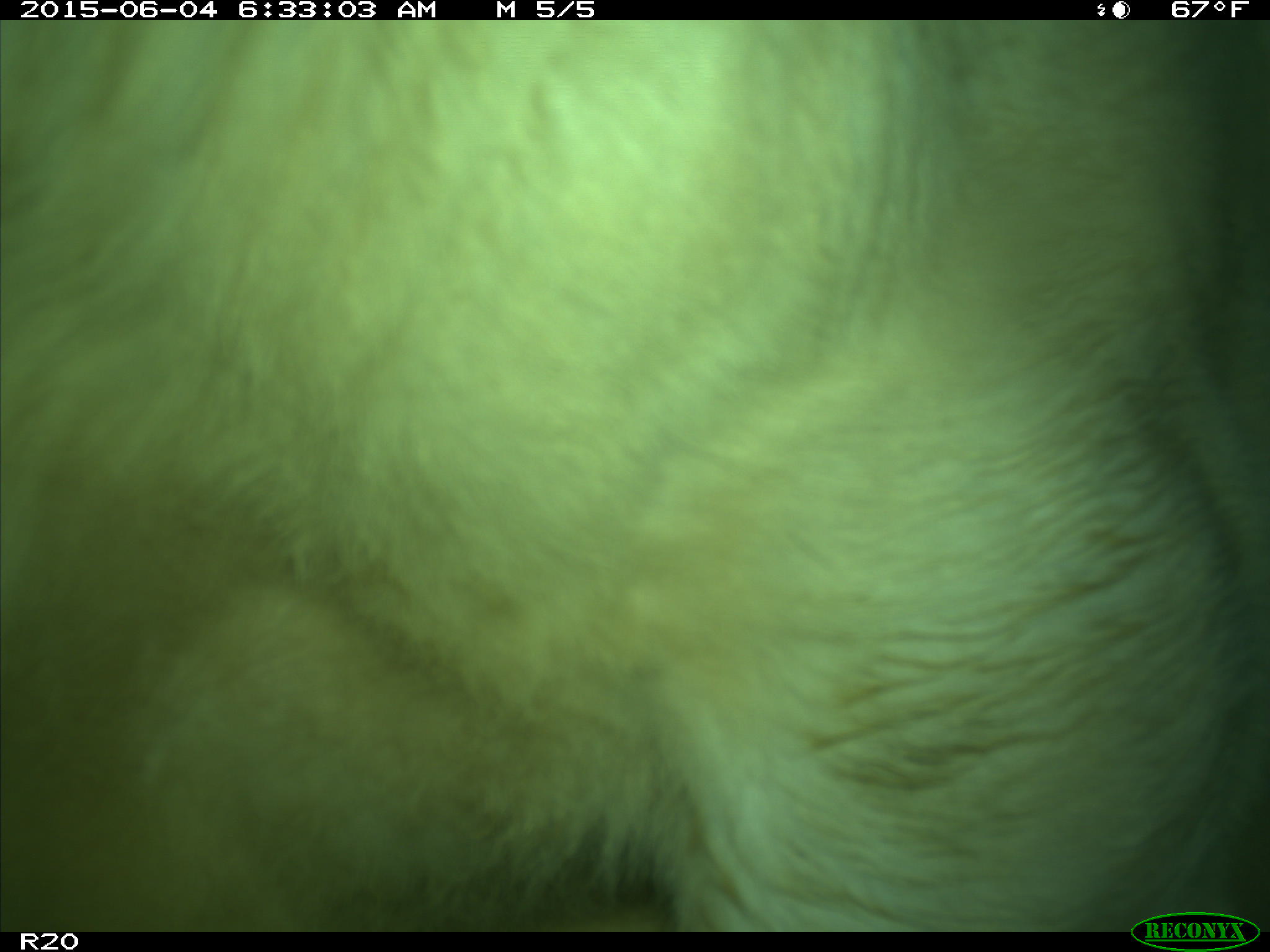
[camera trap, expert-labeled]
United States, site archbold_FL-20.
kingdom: Animalia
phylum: Chordata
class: Mammalia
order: Artiodactyla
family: Bovidae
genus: Bos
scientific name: Bos taurus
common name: domestic cow